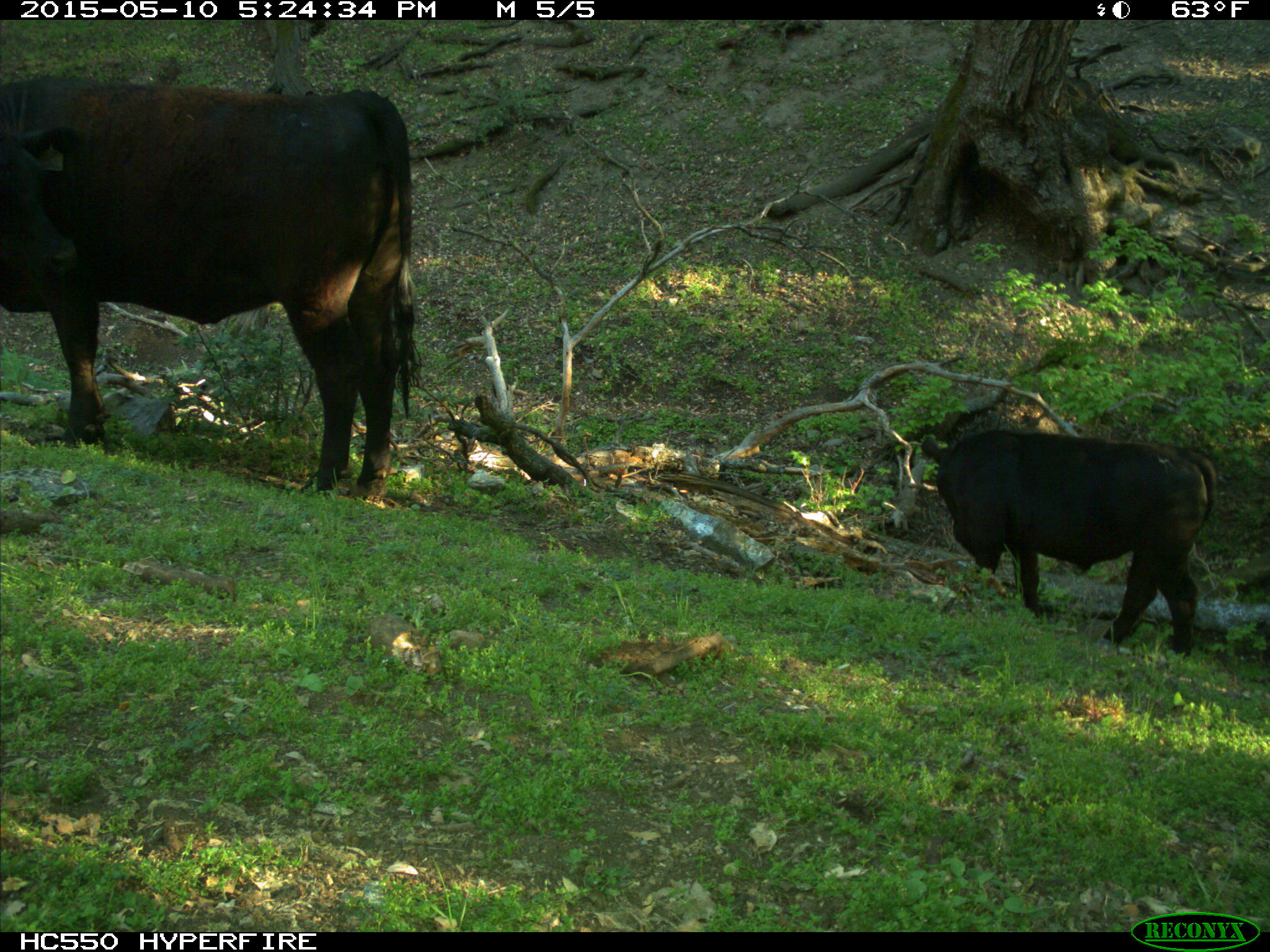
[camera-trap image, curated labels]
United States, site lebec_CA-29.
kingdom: Animalia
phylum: Chordata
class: Mammalia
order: Artiodactyla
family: Bovidae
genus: Bos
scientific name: Bos taurus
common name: domestic cow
Bos taurus (domestic cow).